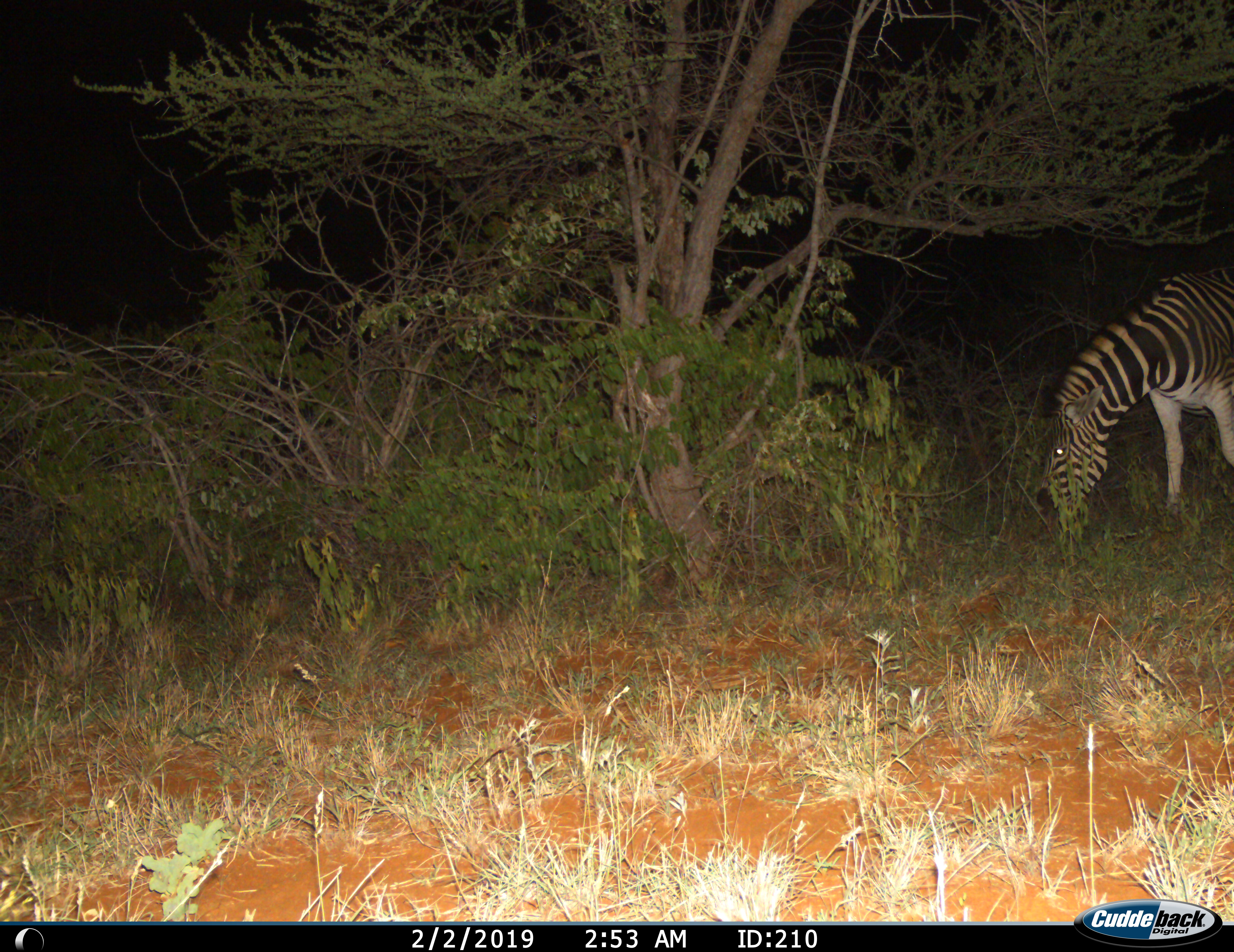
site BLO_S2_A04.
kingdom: Animalia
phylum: Chordata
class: Mammalia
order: Perissodactyla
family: Equidae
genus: Equus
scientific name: Equus quagga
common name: plains zebra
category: zebraplains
Zebraplains (plains zebra) (Equus quagga), count 1. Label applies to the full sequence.